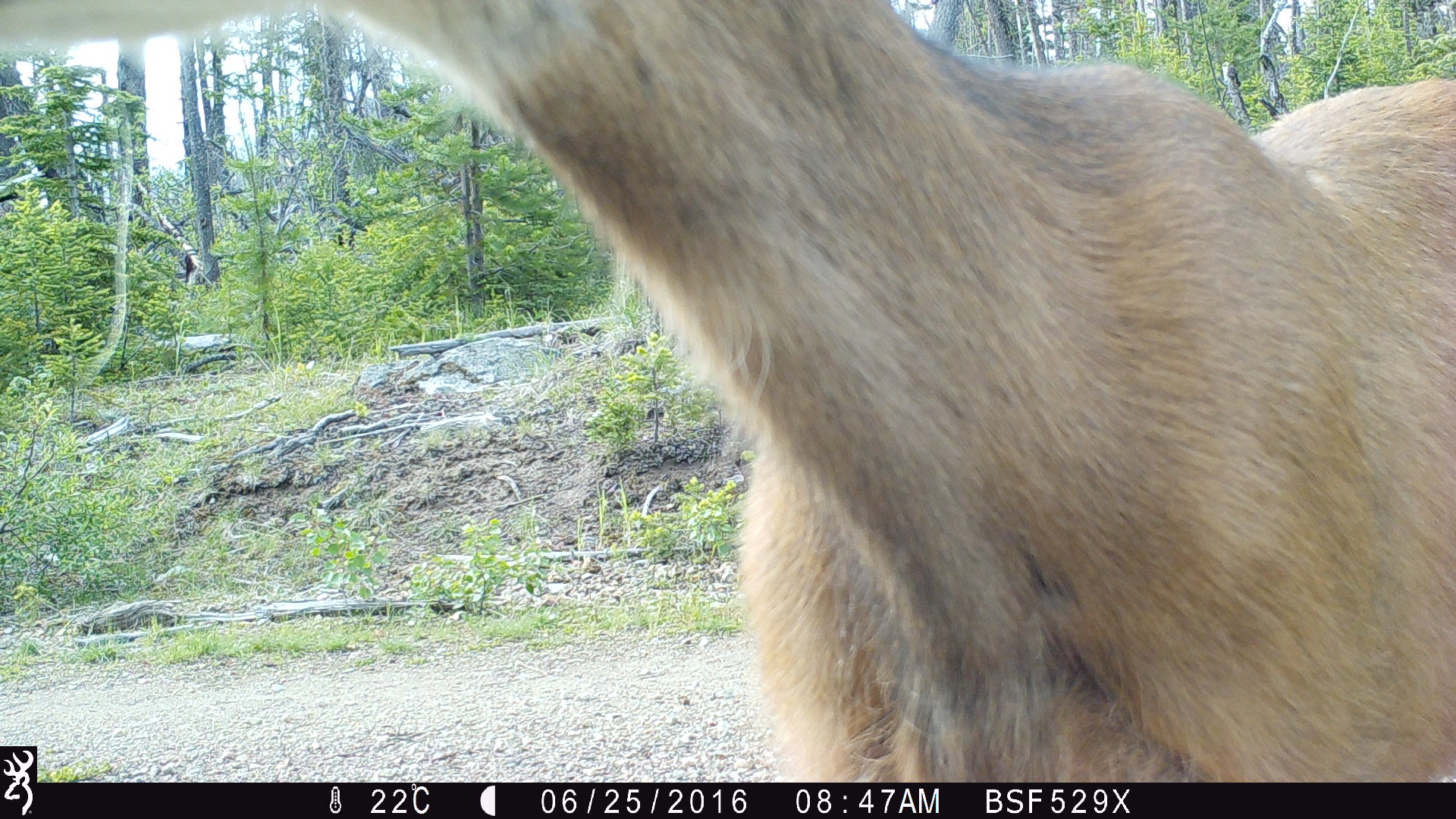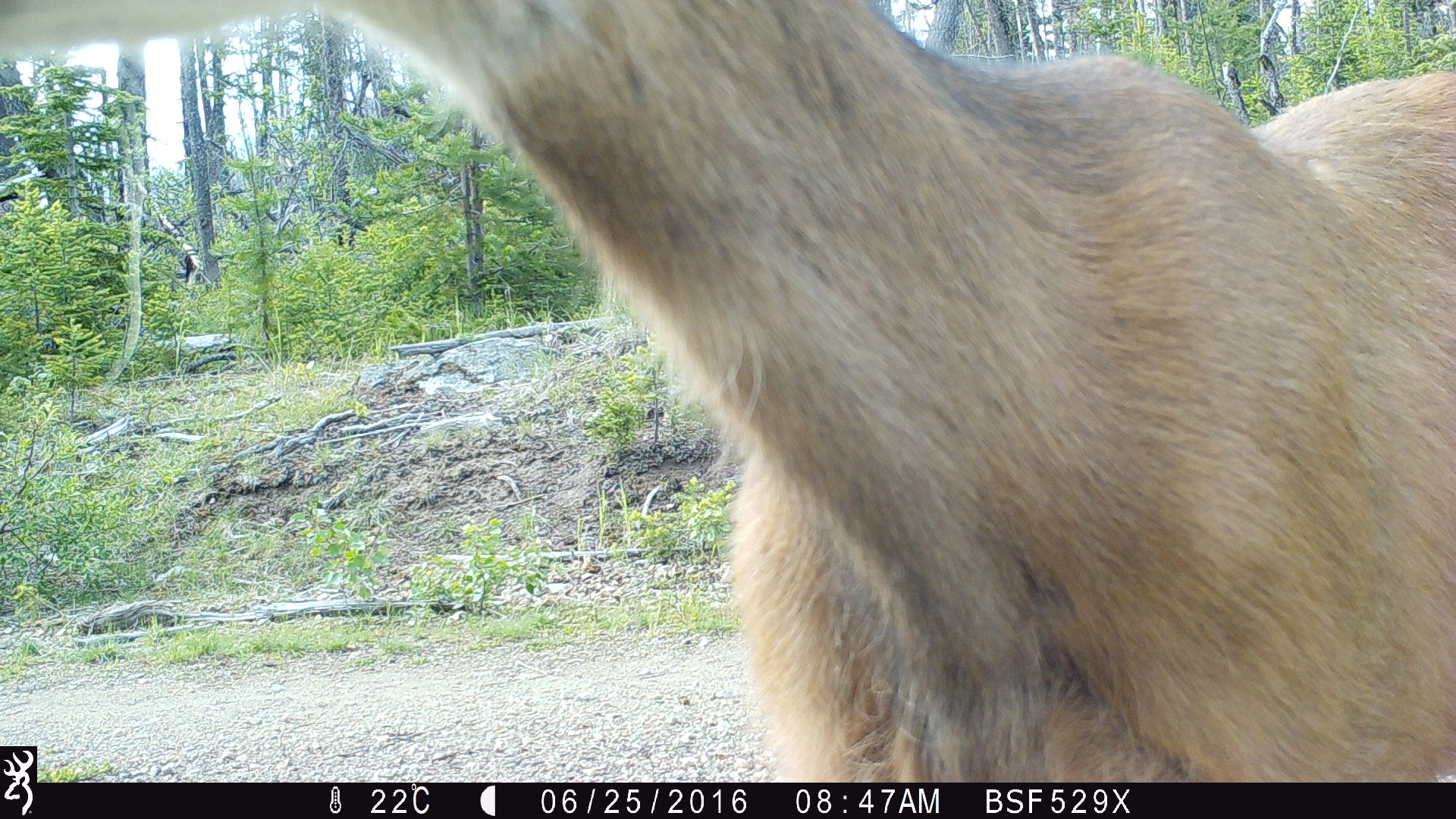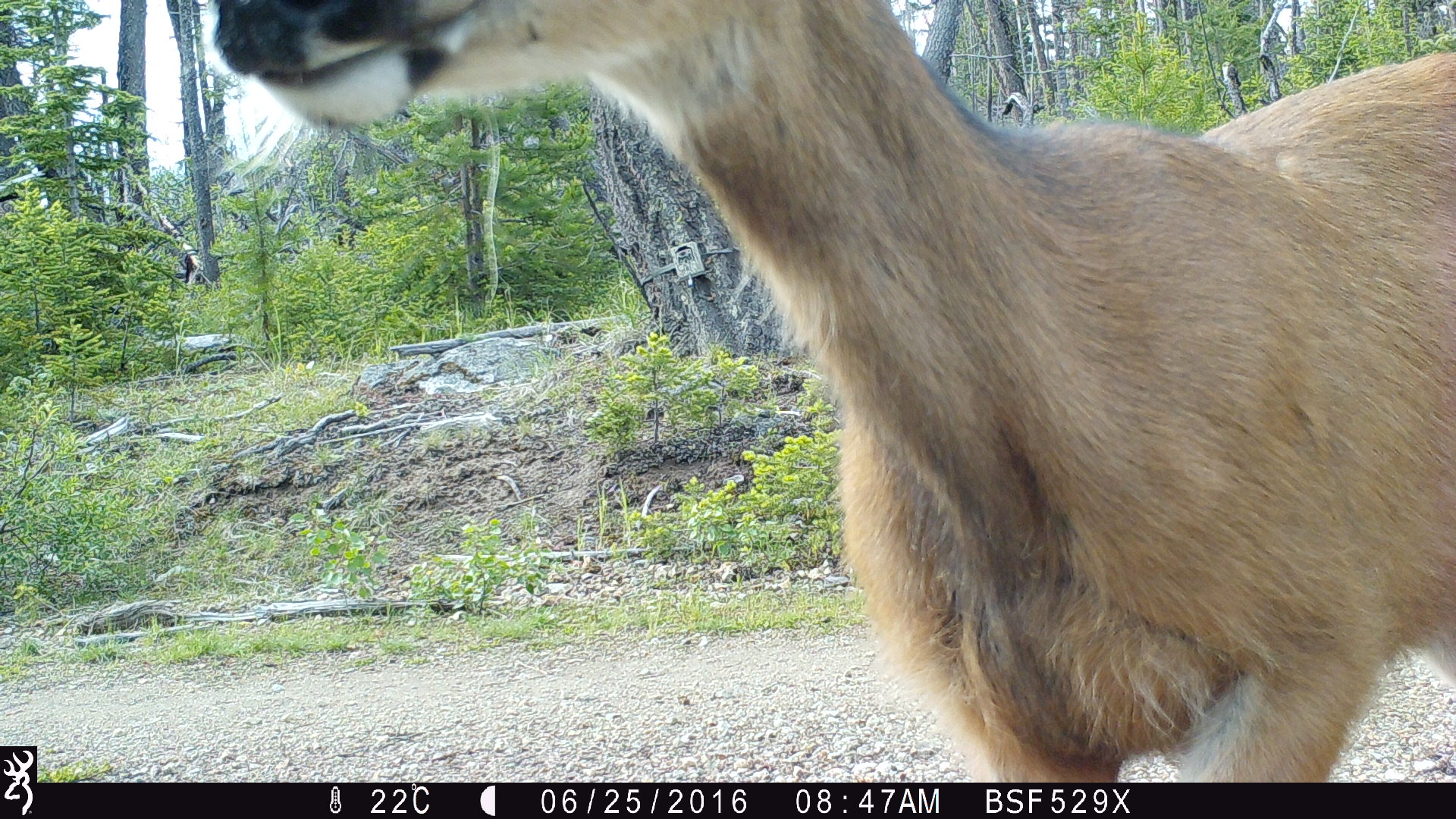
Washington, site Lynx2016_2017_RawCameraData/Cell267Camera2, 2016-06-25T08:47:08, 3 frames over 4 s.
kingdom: Animalia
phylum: Chordata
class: Mammalia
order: Artiodactyla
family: Cervidae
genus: Odocoileus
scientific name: Odocoileus hemionus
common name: mule deer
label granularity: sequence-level